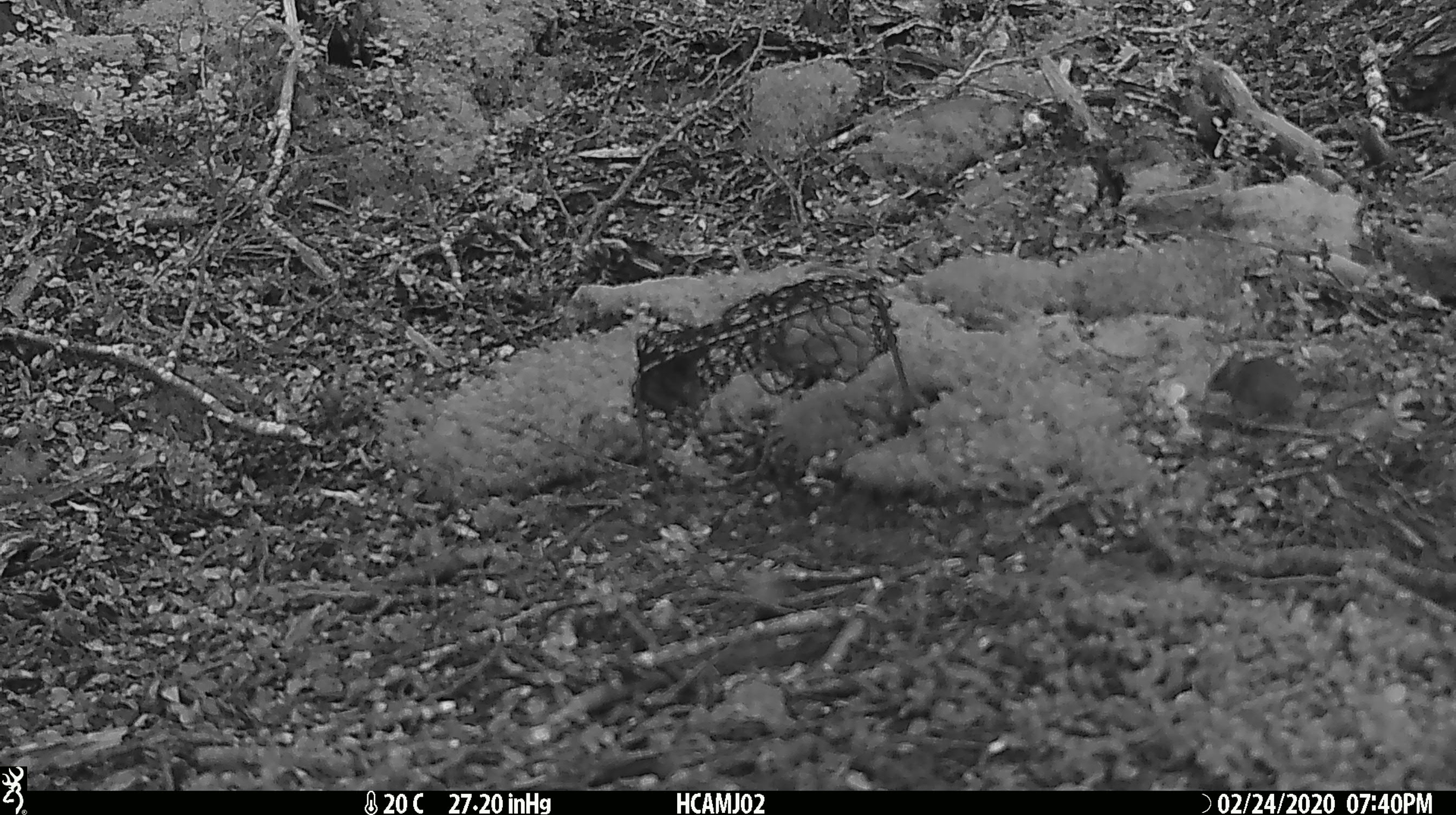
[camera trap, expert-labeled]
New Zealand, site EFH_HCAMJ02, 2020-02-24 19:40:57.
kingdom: Animalia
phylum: Chordata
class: Mammalia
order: Rodentia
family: Muridae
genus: Mus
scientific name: Mus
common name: mouse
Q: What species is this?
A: Mouse (Mus).